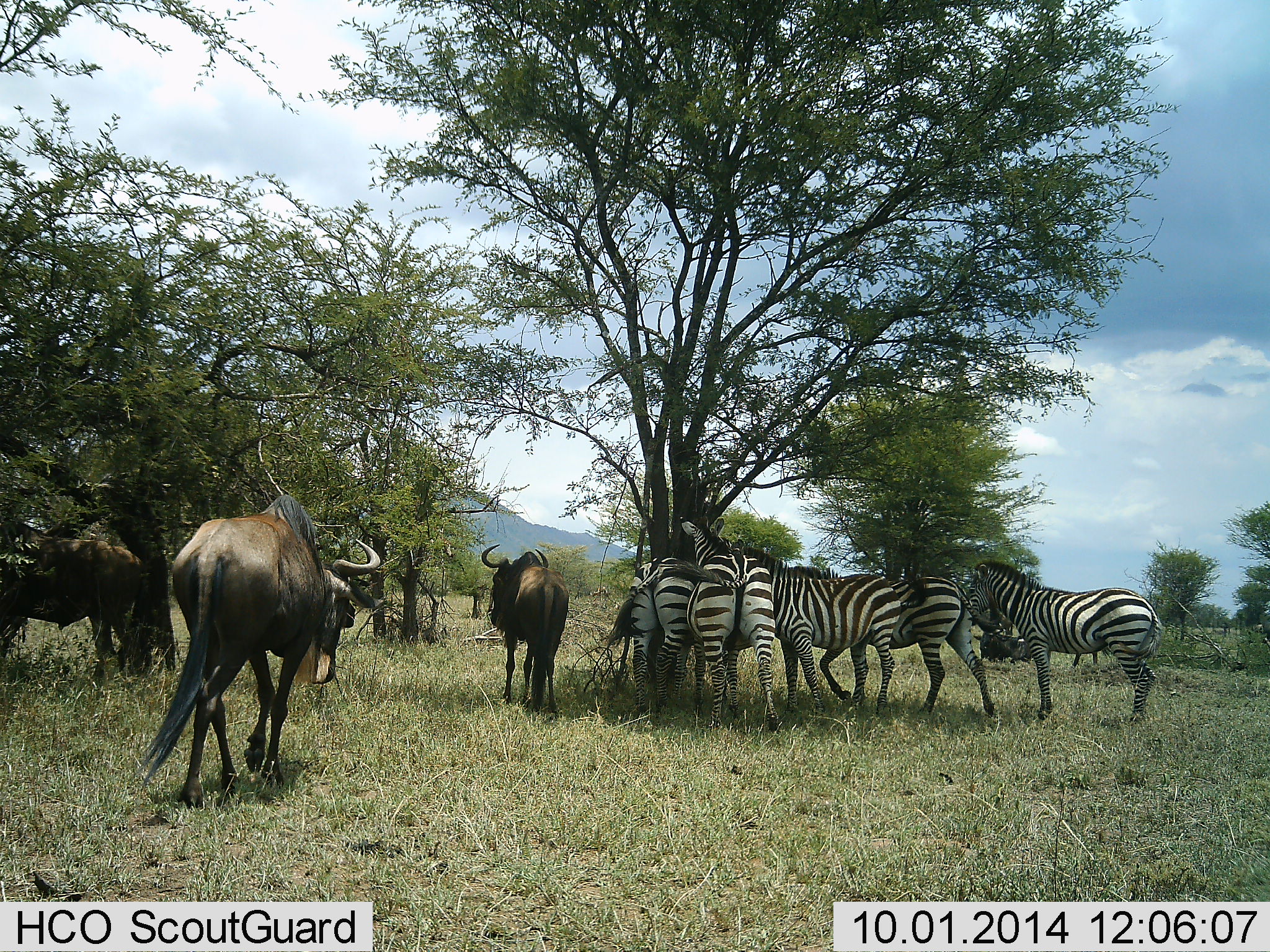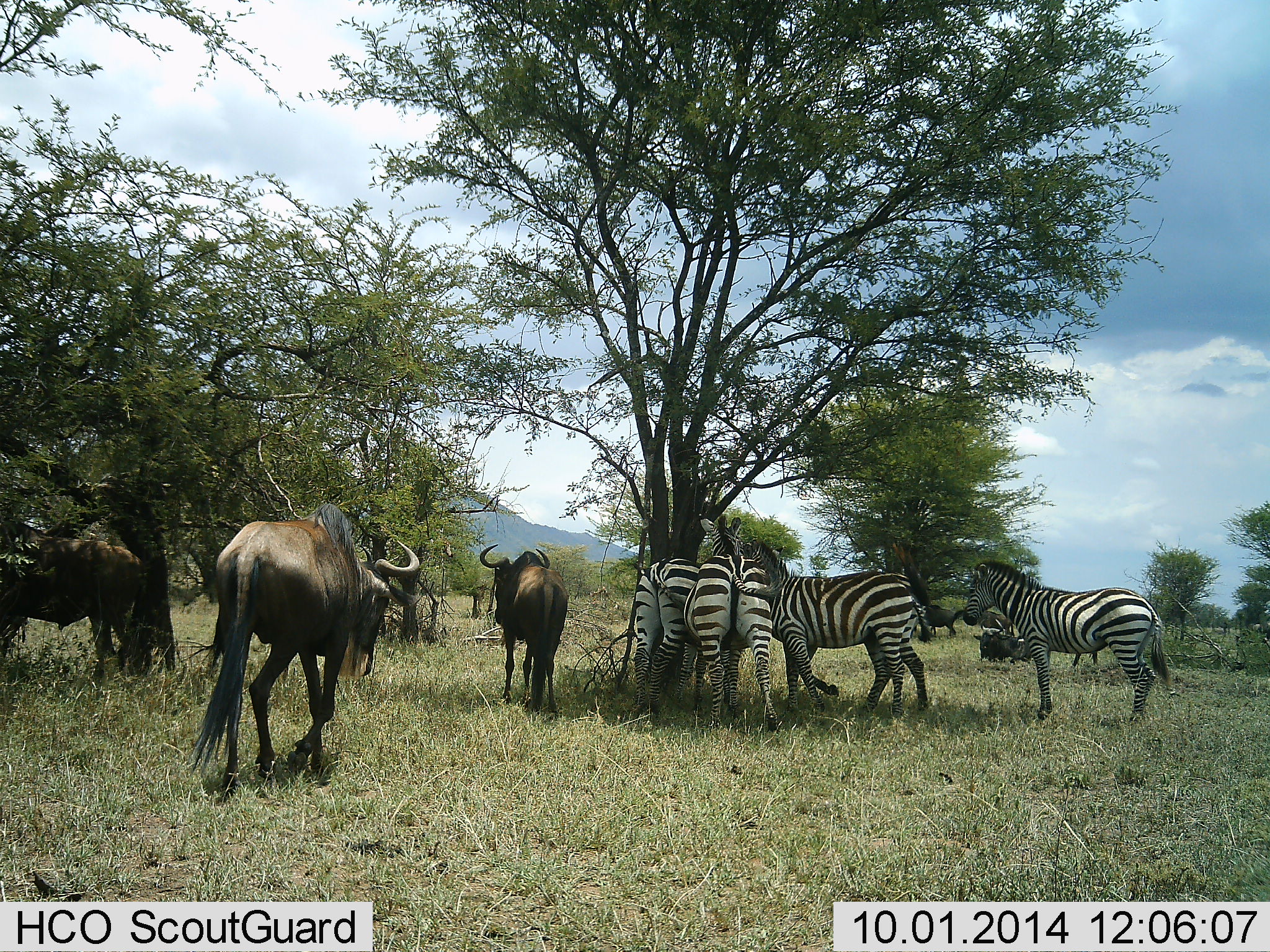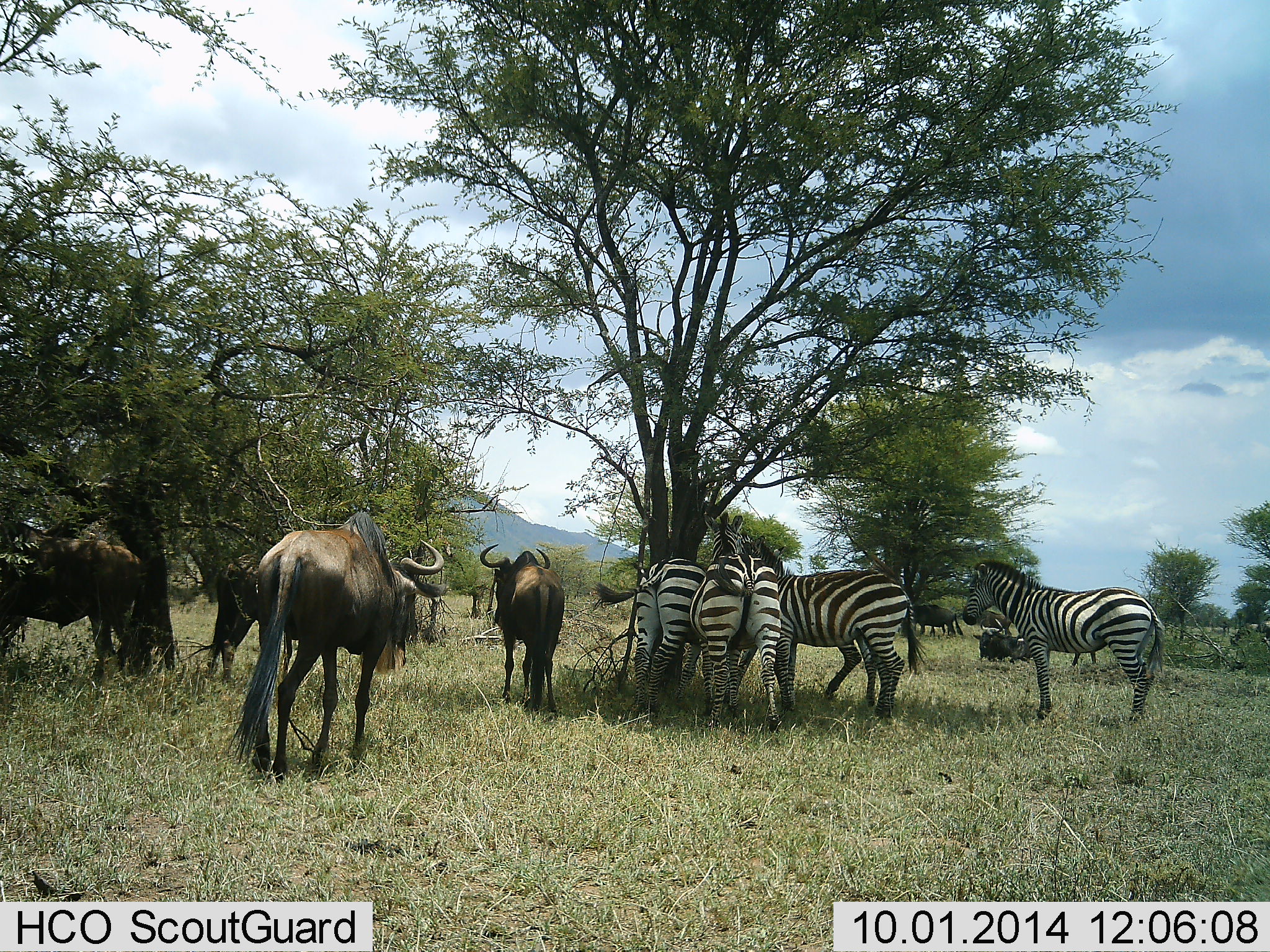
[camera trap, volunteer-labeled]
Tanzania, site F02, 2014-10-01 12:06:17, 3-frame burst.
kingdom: Animalia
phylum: Chordata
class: Mammalia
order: Artiodactyla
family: Bovidae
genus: Connochaetes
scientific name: Connochaetes taurinus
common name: blue wildebeest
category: wildebeest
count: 3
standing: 33%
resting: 0%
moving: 67%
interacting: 0%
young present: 0%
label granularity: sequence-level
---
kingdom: Animalia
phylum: Chordata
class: Mammalia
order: Perissodactyla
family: Equidae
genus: Equus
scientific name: Equus quagga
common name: plains zebra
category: zebra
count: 4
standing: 67%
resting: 8%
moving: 25%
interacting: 33%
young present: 0%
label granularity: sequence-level